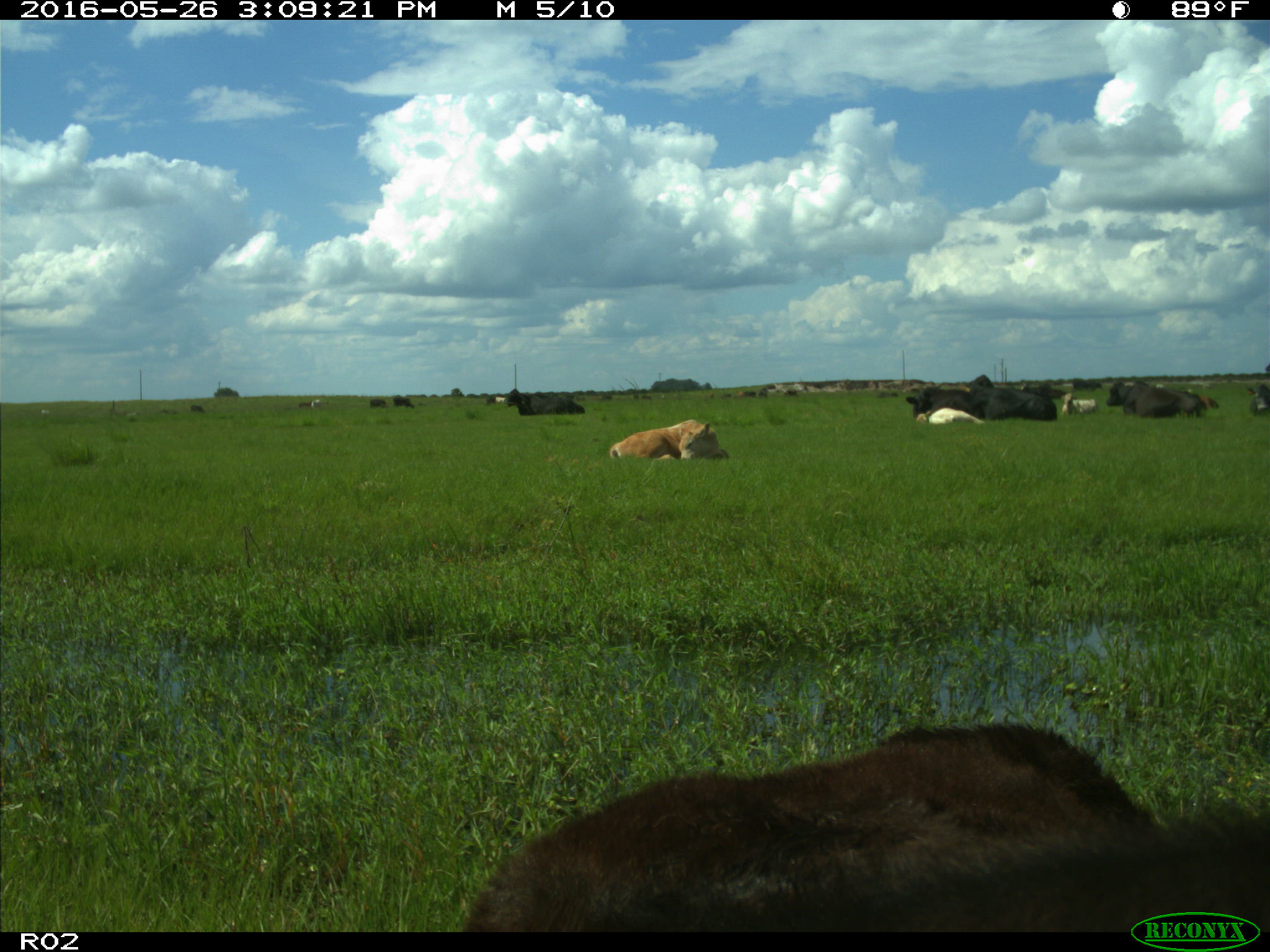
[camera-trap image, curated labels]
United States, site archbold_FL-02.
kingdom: Animalia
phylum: Chordata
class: Mammalia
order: Artiodactyla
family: Bovidae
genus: Bos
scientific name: Bos taurus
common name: domestic cow